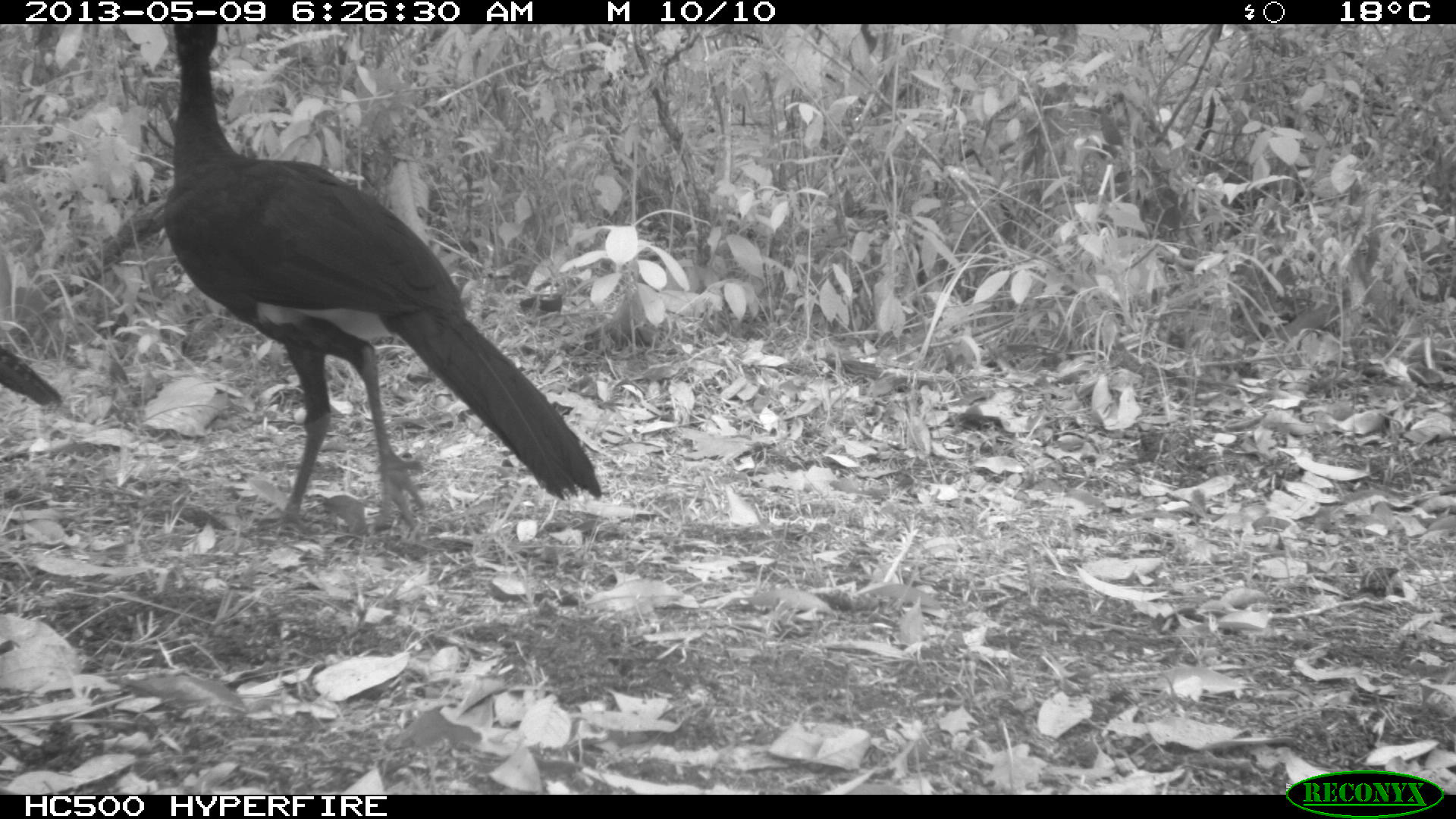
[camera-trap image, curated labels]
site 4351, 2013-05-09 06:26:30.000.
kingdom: Animalia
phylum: Chordata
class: Aves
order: Galliformes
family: Cracidae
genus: Crax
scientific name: Crax rubra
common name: great curassow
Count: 3.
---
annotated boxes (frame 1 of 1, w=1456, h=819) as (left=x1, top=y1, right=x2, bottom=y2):
crax rubra: (left=167, top=25, right=602, bottom=531); (left=0, top=341, right=63, bottom=406)